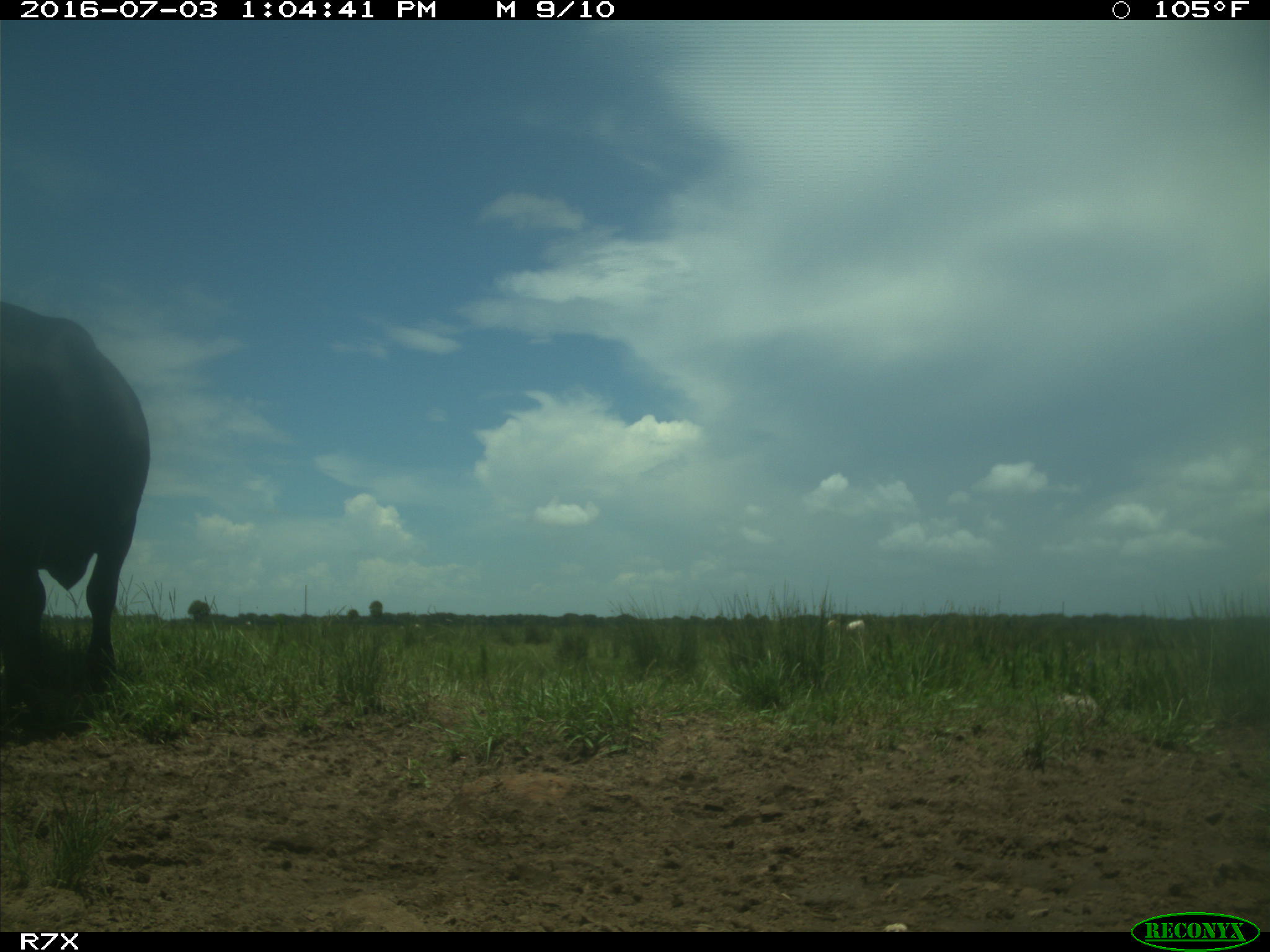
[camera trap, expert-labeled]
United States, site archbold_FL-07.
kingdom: Animalia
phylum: Chordata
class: Mammalia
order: Artiodactyla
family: Bovidae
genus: Bos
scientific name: Bos taurus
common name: domestic cow